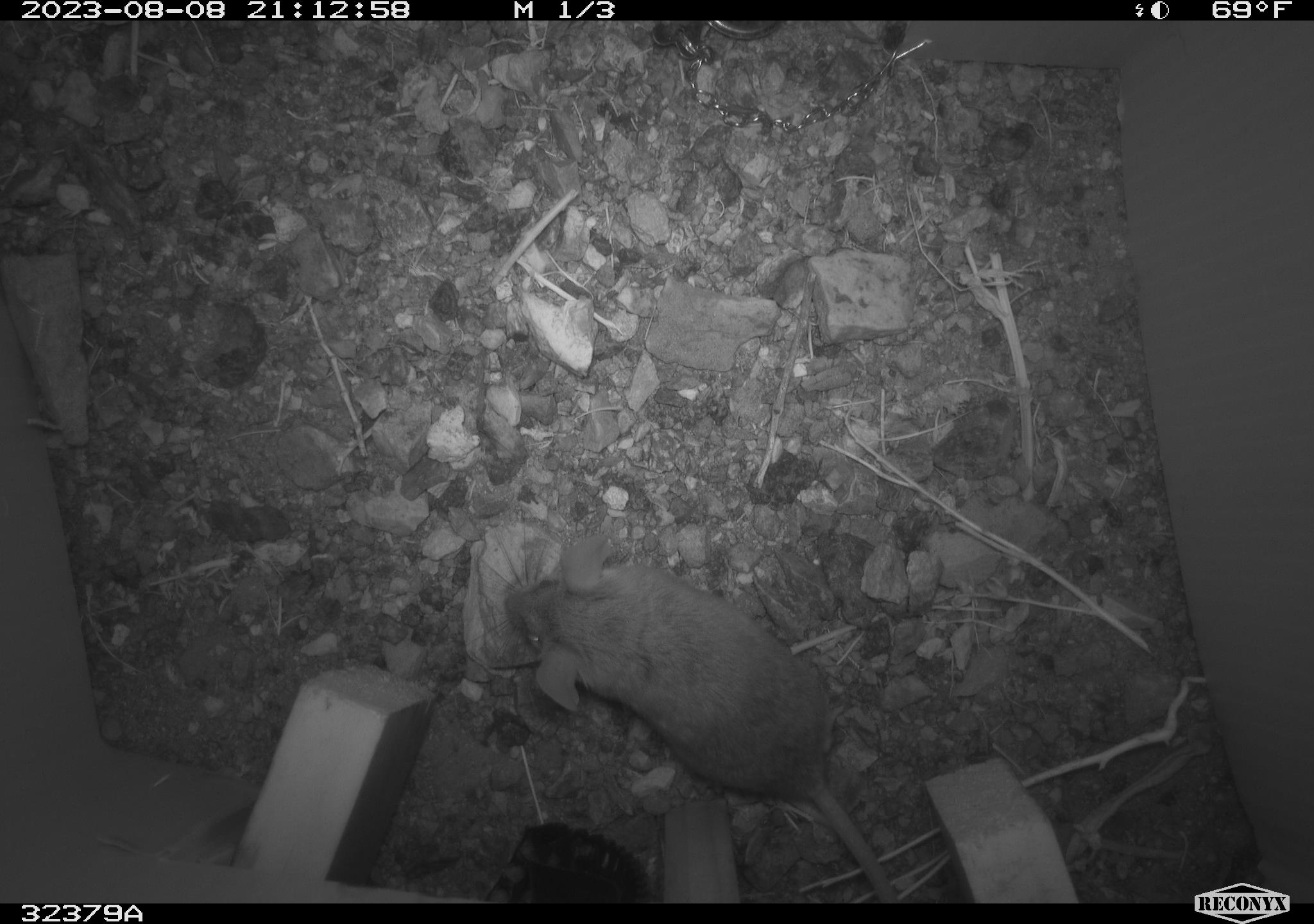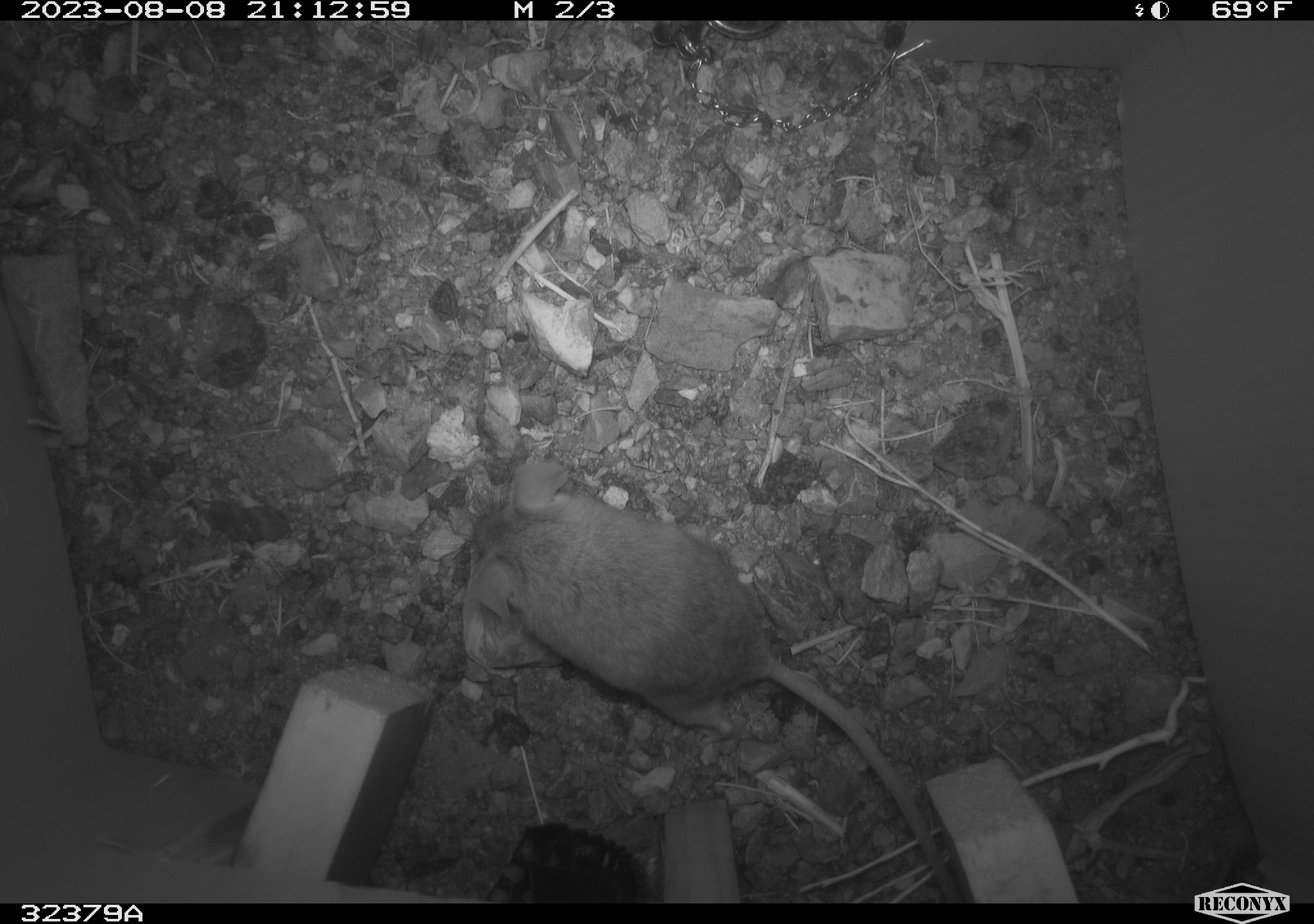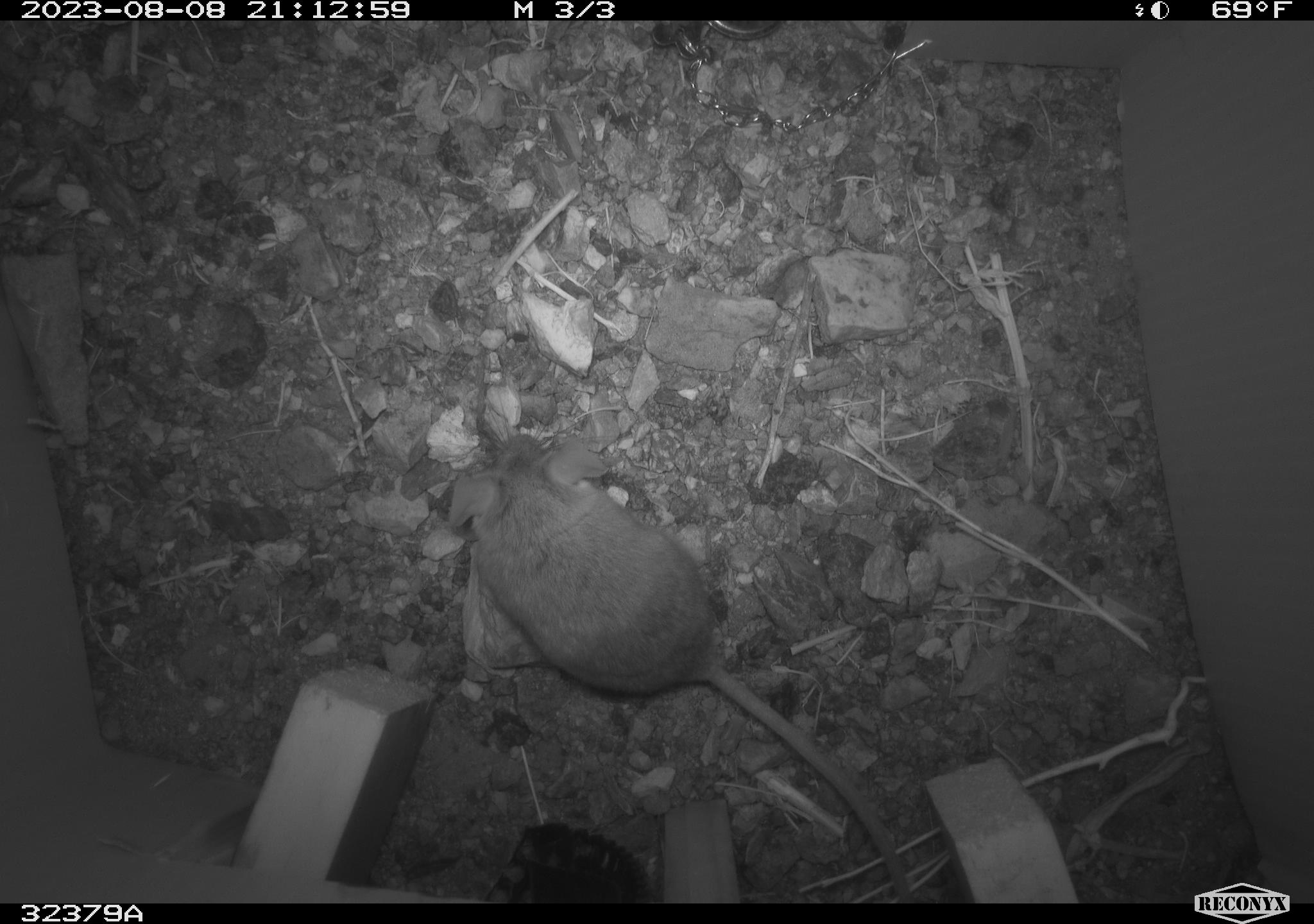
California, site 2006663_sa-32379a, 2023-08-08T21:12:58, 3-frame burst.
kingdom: Animalia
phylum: Chordata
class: Mammalia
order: Rodentia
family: Cricetidae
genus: Peromyscus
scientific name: Peromyscus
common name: deer mice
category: peromyscus species